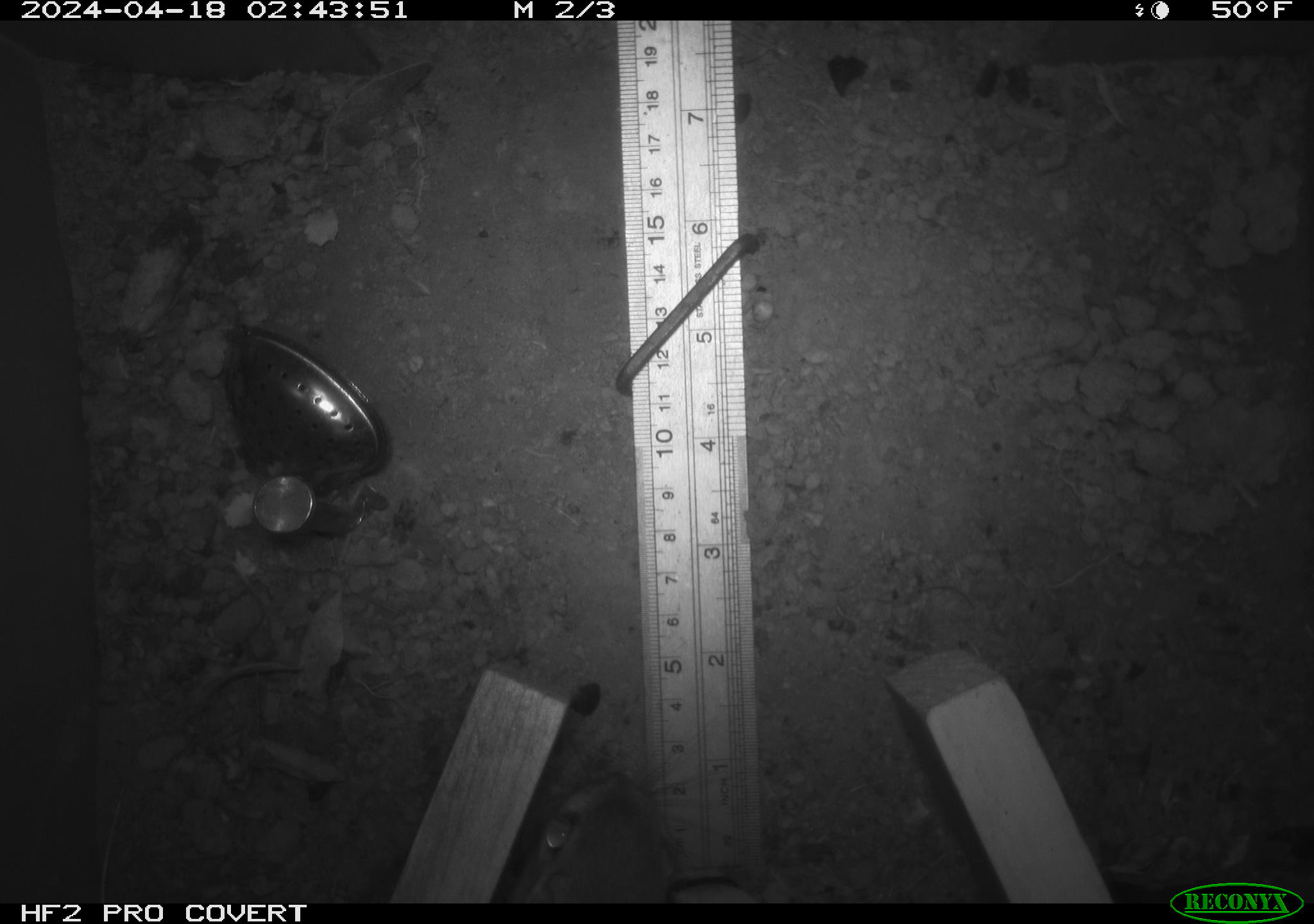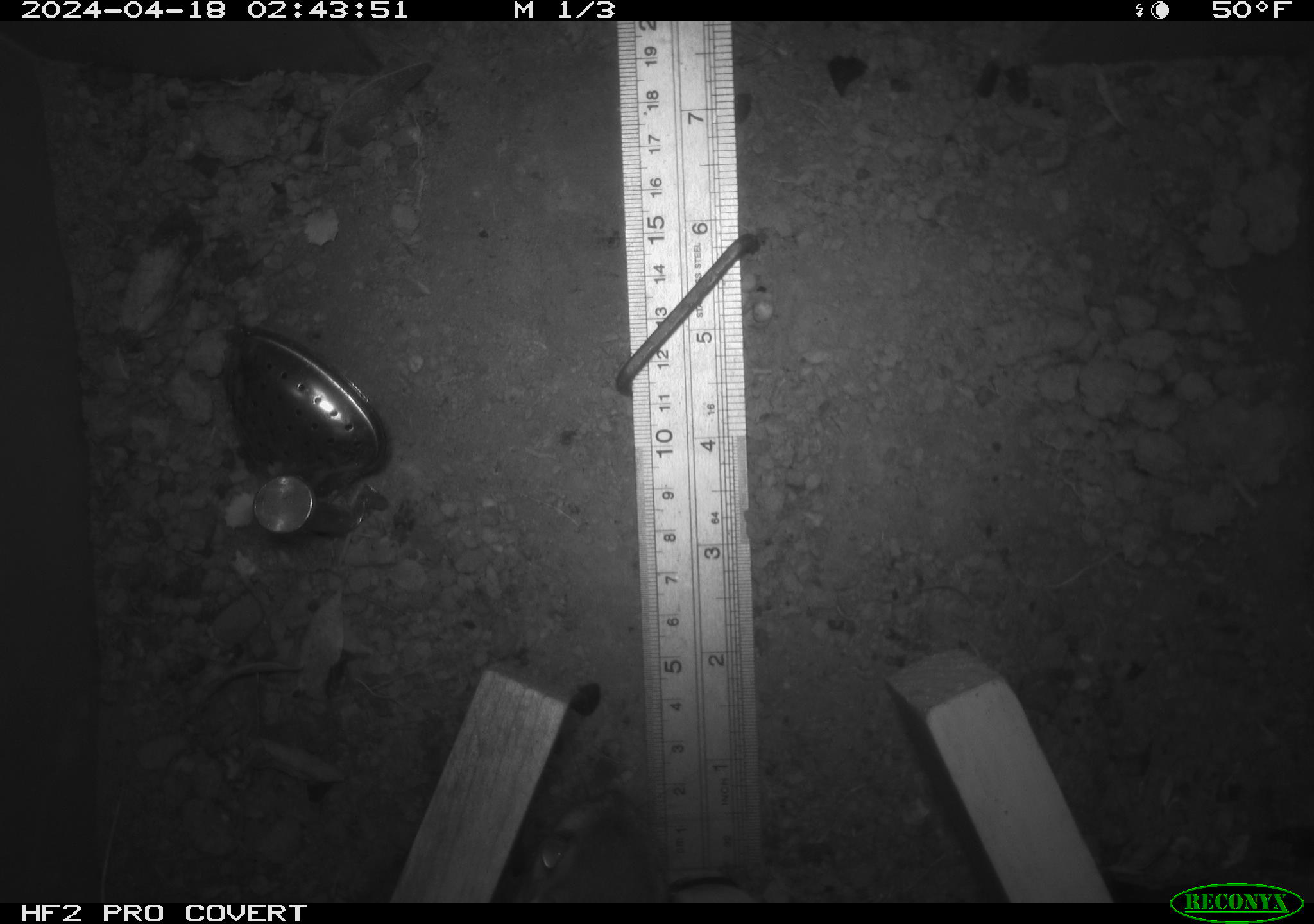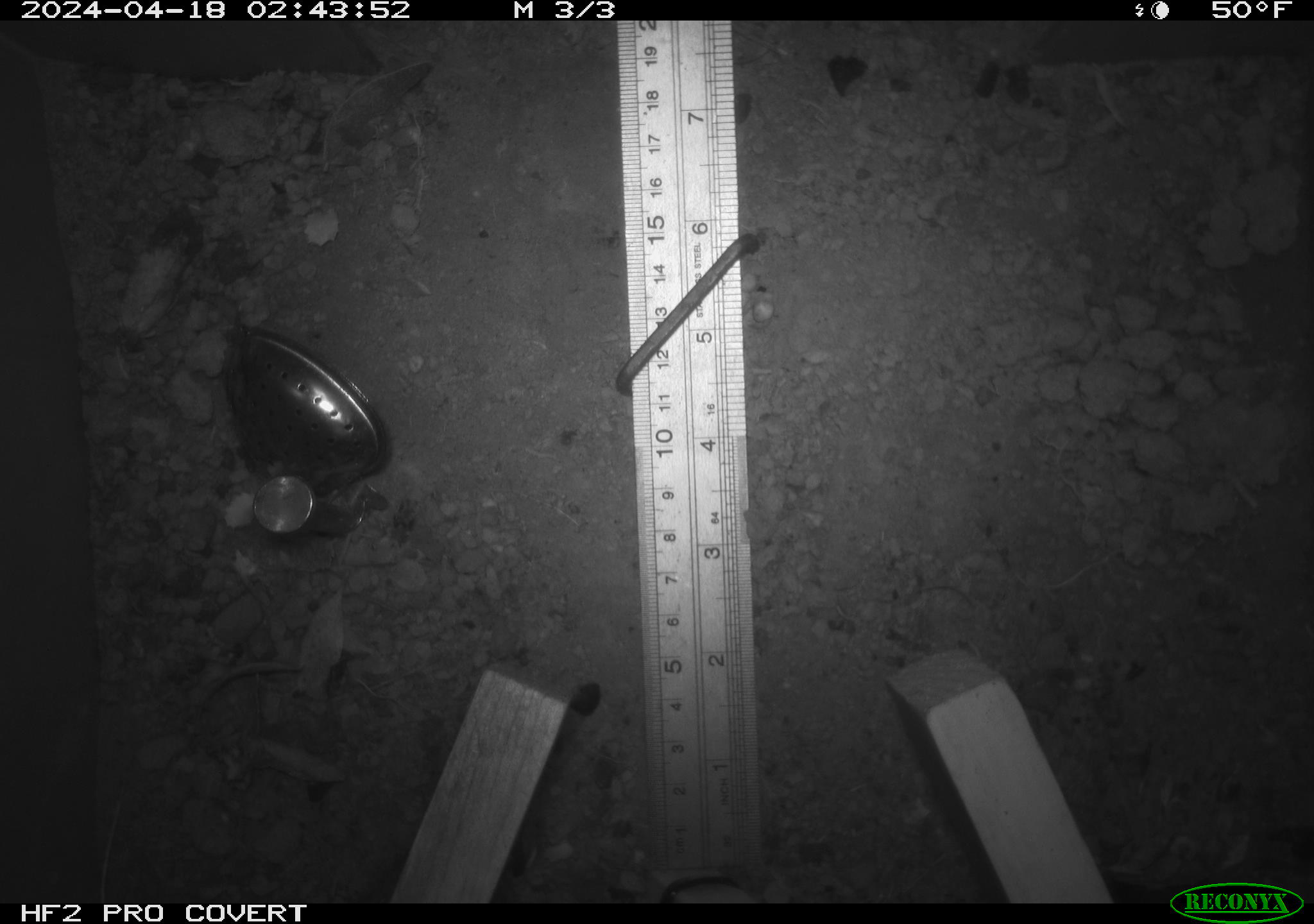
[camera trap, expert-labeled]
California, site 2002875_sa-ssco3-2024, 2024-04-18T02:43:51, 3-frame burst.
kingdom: Animalia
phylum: Chordata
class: Mammalia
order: Rodentia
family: Heteromyidae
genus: Dipodomys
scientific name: Dipodomys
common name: kangaroo rats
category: dipodomys species